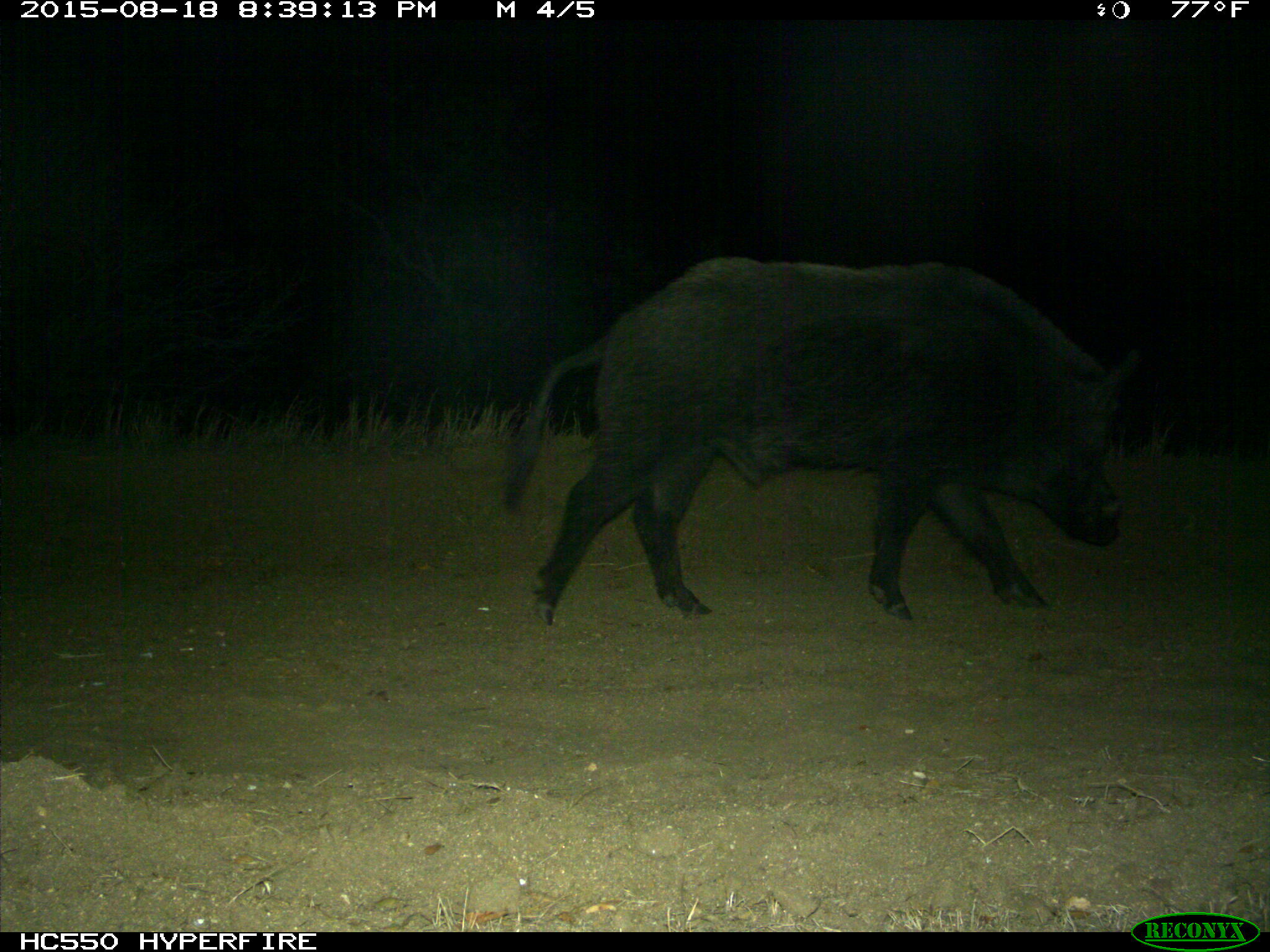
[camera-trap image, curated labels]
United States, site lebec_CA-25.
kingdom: Animalia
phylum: Chordata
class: Mammalia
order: Artiodactyla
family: Suidae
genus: Sus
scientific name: Sus scrofa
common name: wild boar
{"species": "Sus scrofa (wild boar)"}